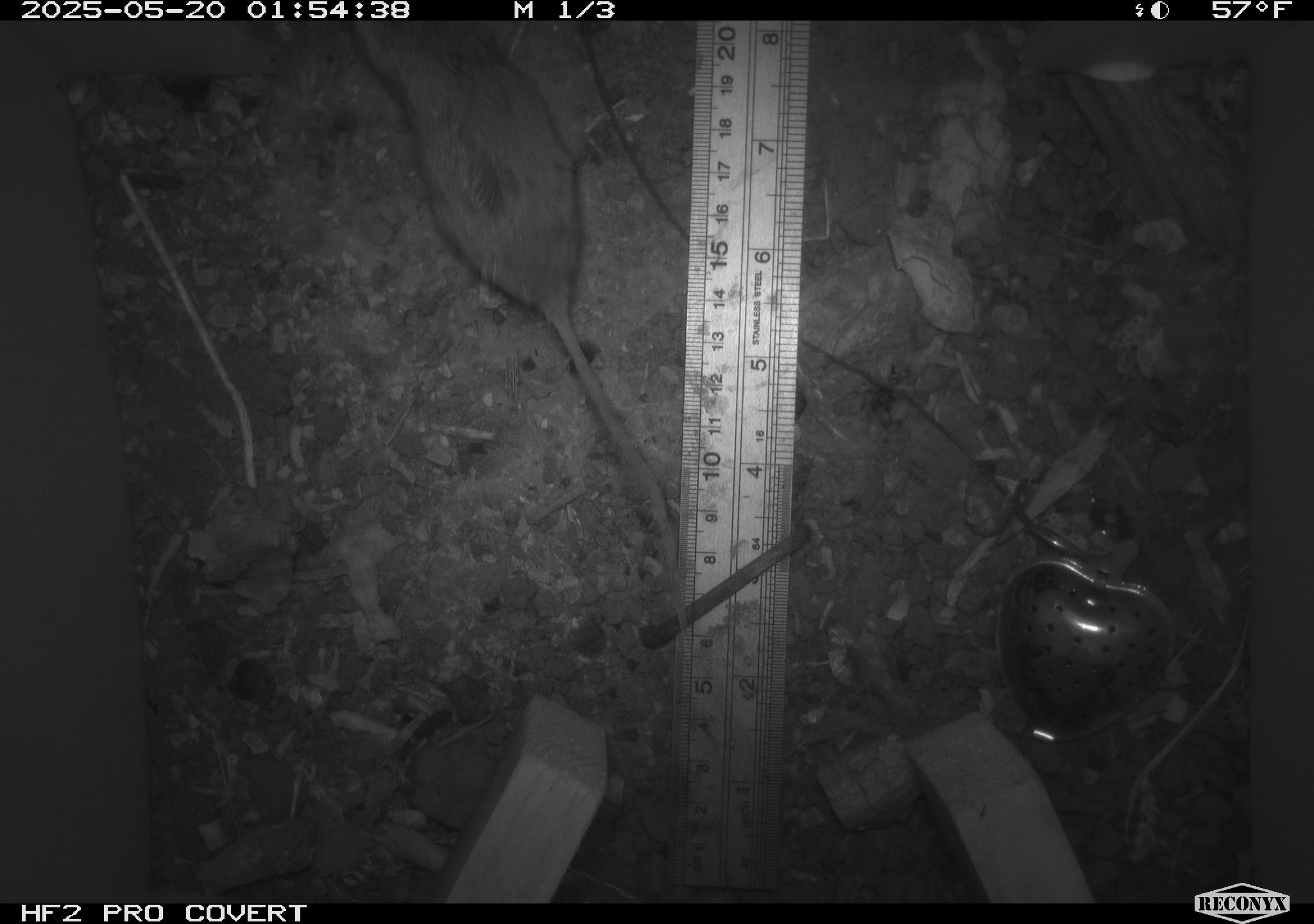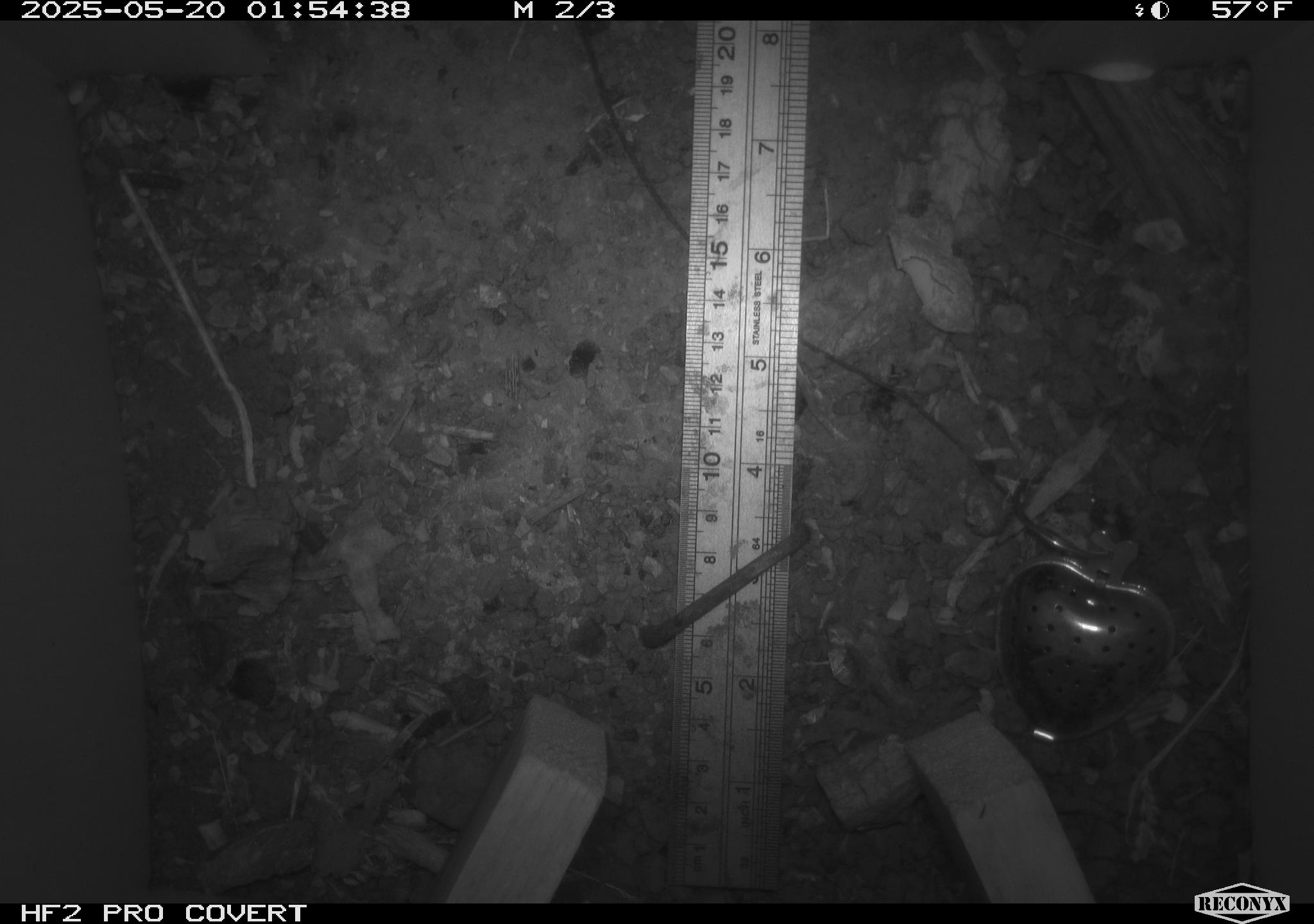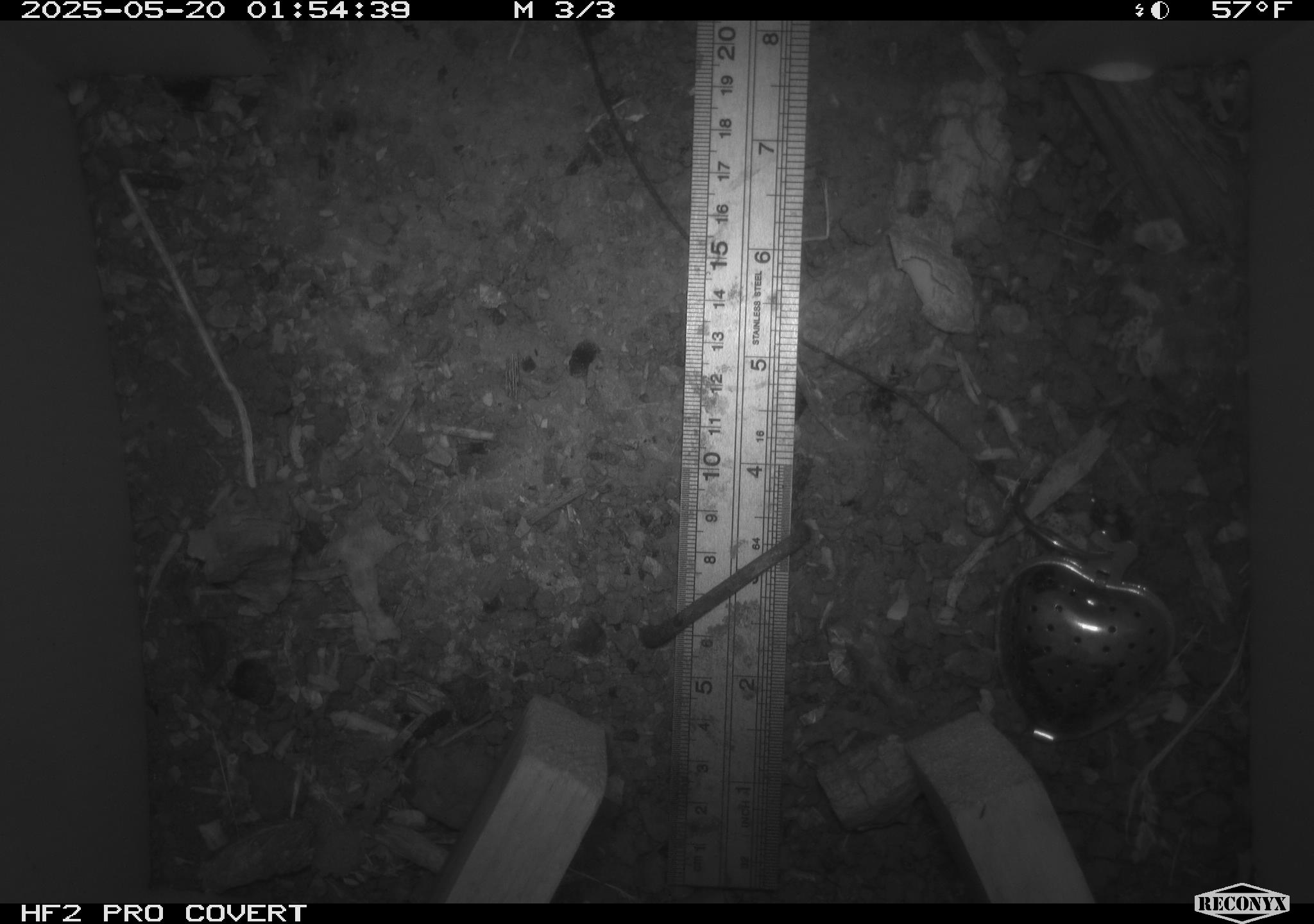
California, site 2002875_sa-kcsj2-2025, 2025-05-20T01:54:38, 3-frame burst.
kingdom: Animalia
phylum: Chordata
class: Mammalia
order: Rodentia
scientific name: Rodentia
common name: rodent